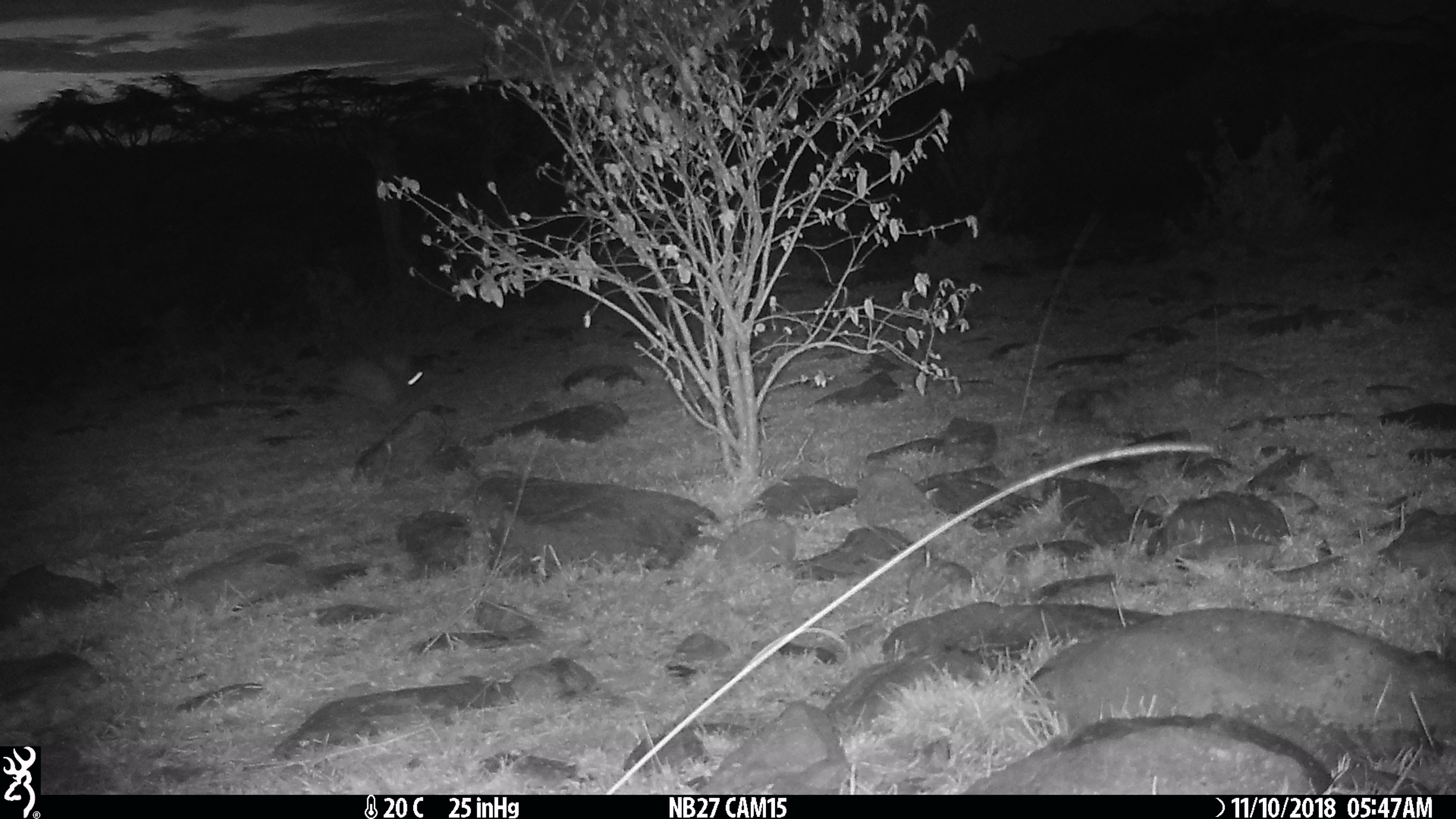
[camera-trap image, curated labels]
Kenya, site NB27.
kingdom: Animalia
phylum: Chordata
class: Mammalia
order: Lagomorpha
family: Leporidae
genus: Lepus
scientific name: Lepus capensis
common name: cape hare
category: hare